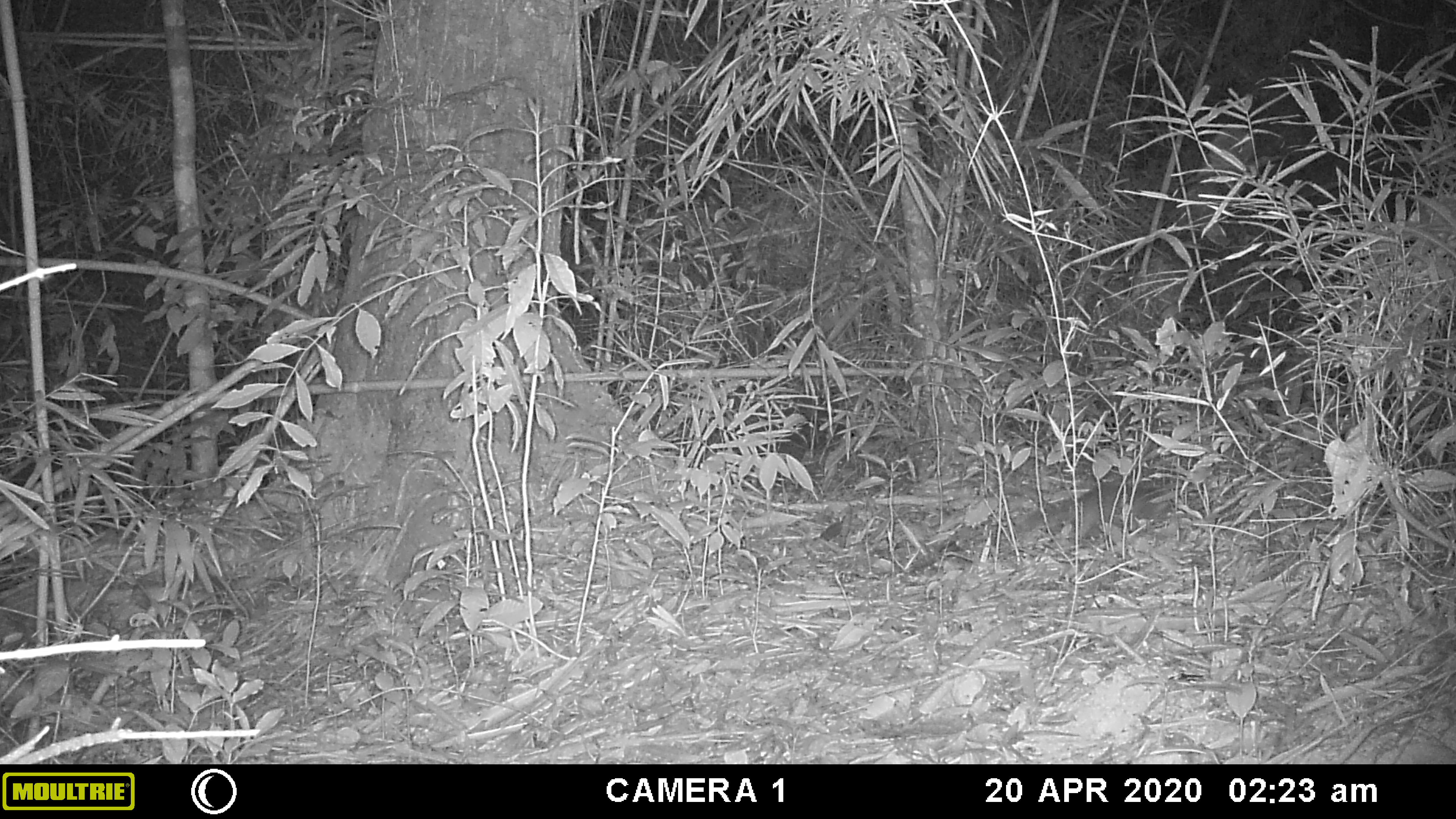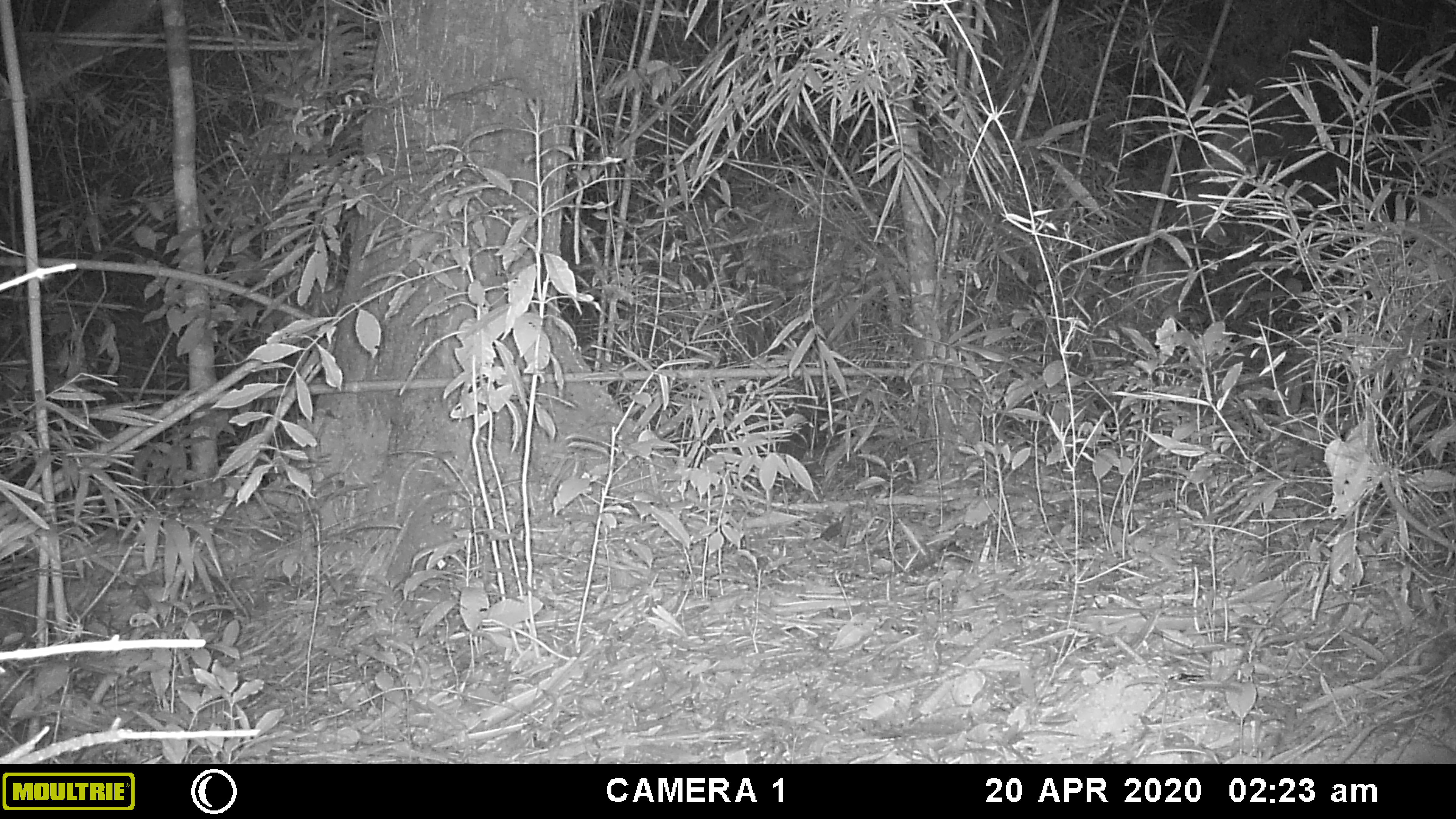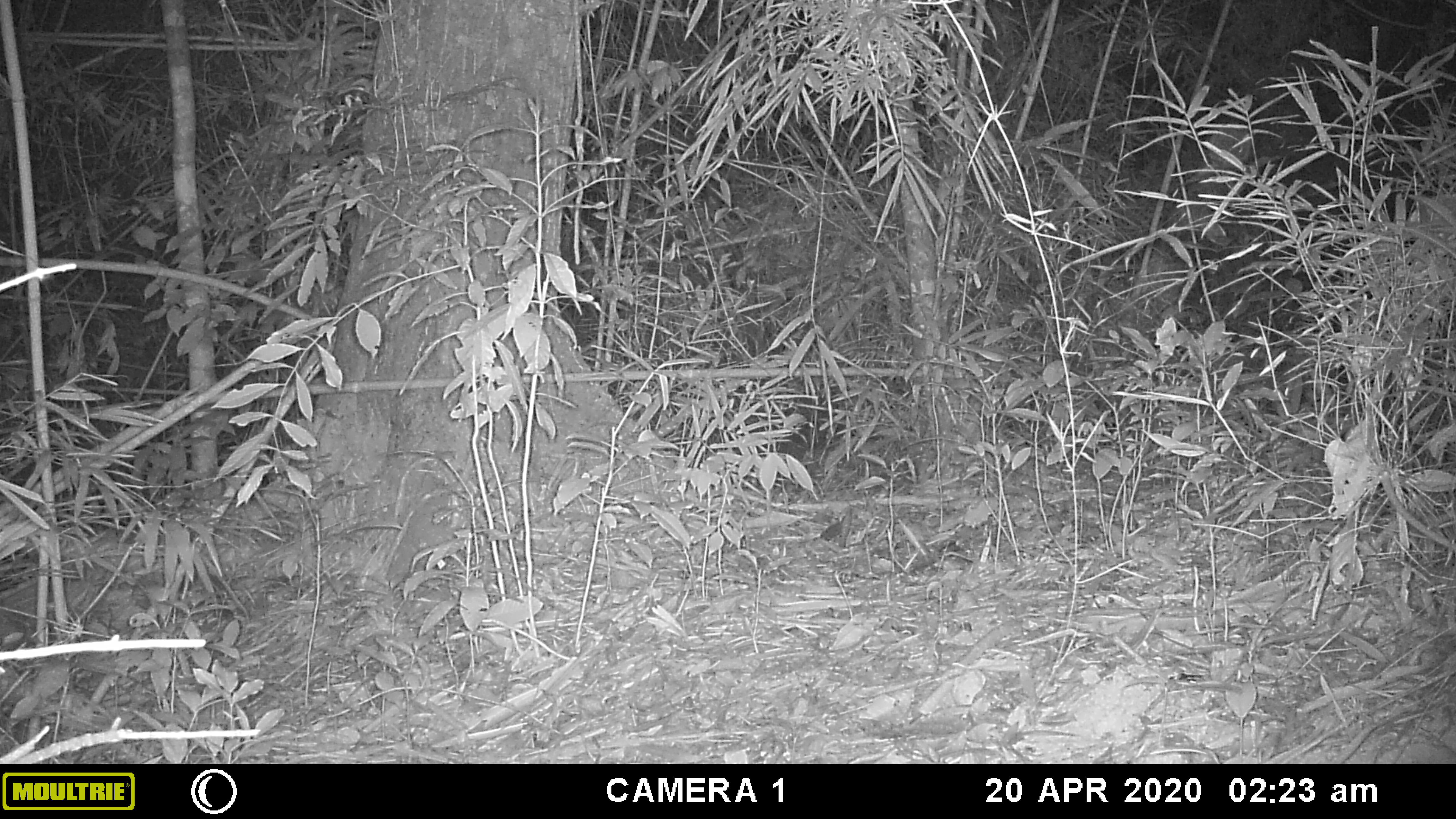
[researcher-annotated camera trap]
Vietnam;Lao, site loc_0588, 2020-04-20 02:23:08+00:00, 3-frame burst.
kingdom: Animalia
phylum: Chordata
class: Mammalia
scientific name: Mammalia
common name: mammal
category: unidentified small mammal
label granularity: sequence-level